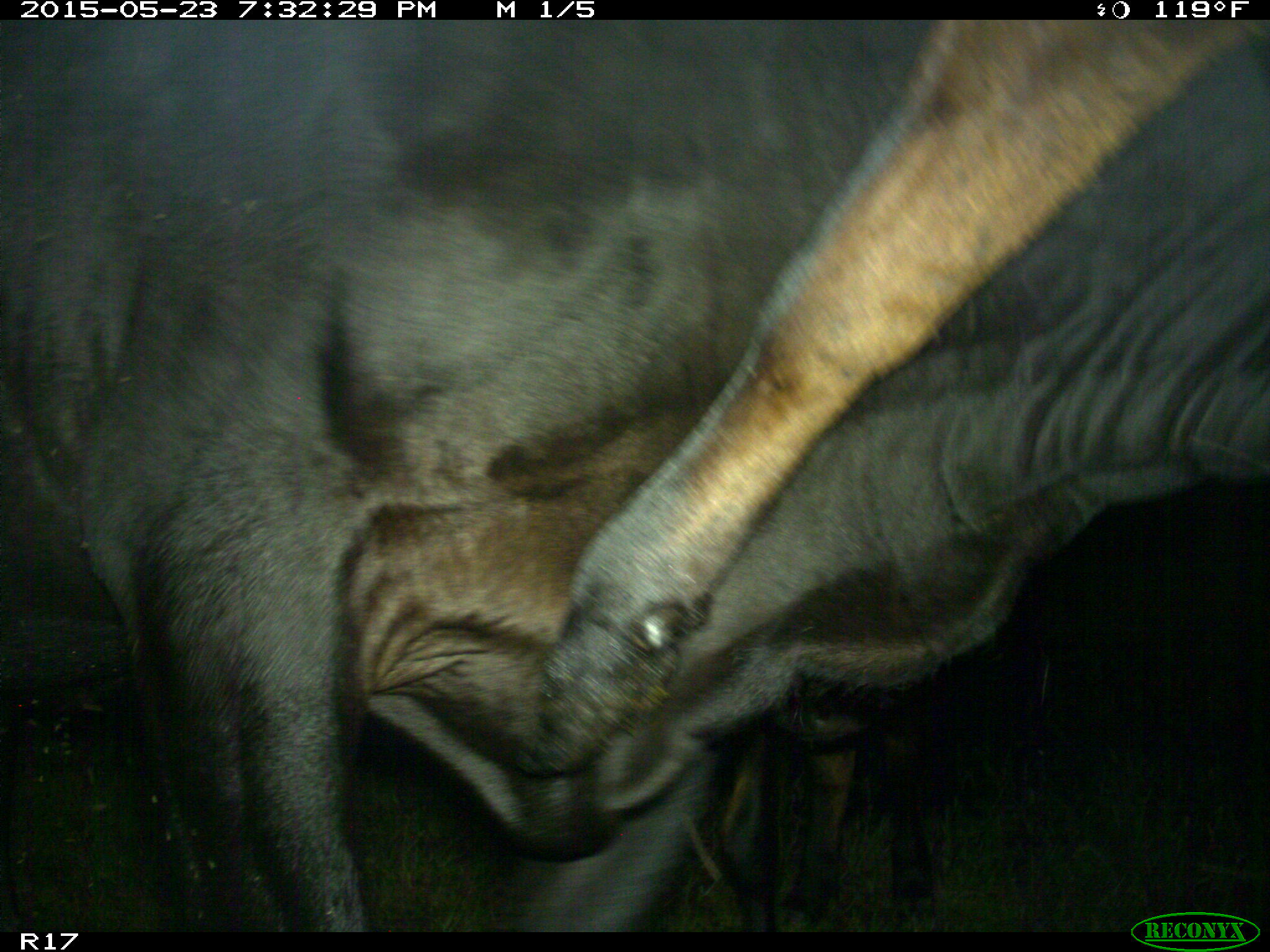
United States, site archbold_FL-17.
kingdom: Animalia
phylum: Chordata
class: Mammalia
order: Artiodactyla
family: Bovidae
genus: Bos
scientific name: Bos taurus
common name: domestic cow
Bos taurus (domestic cow).